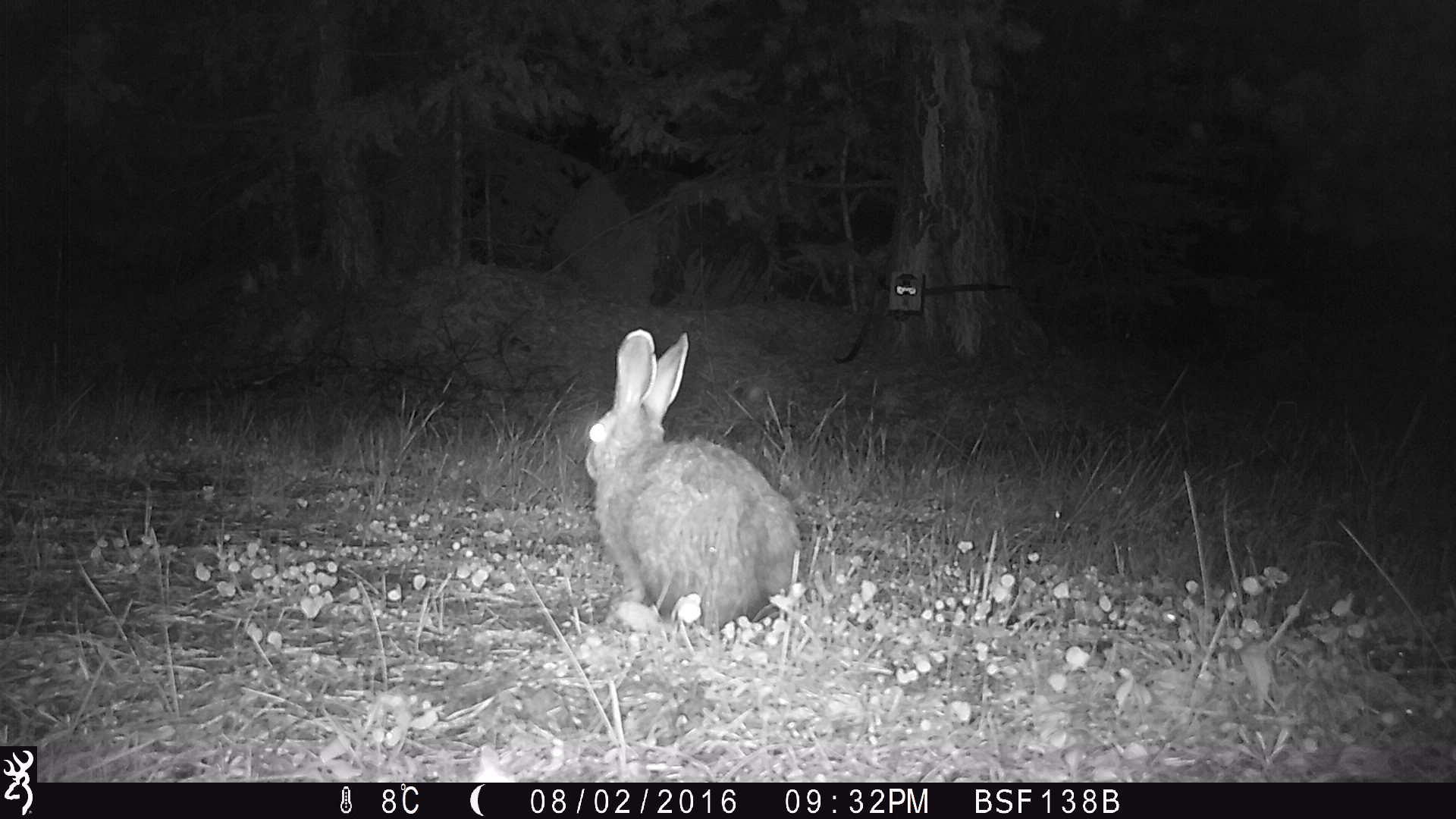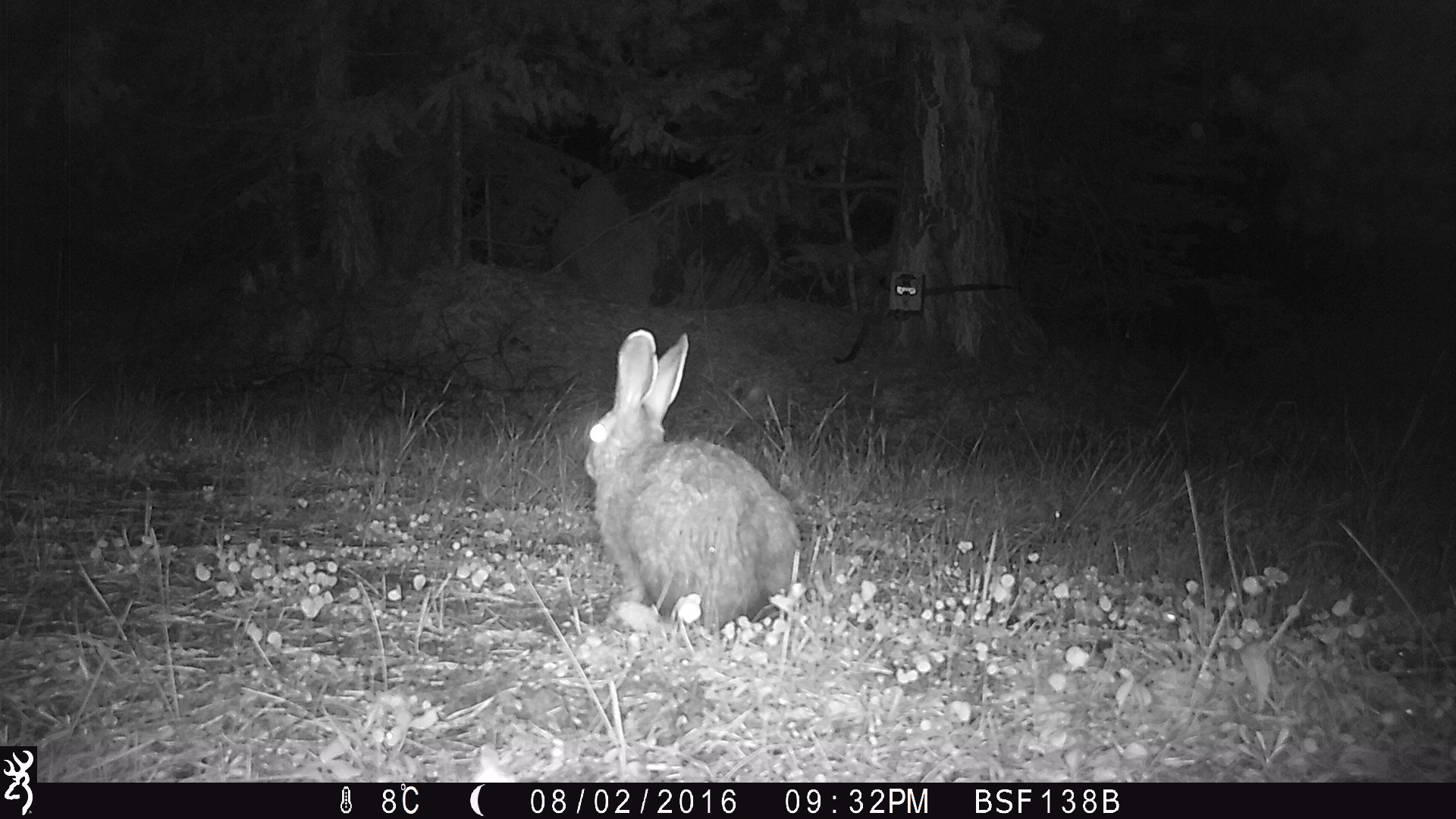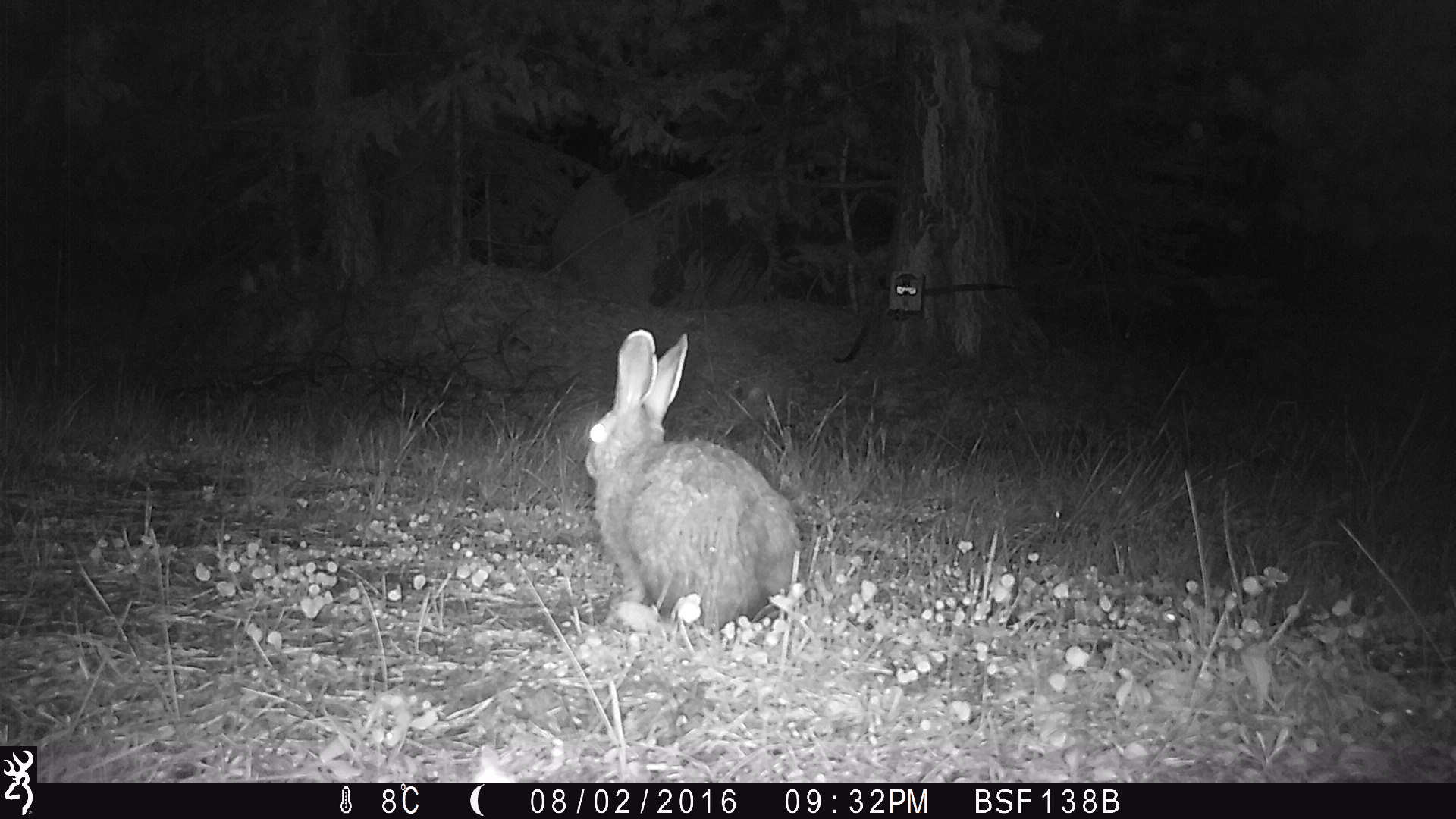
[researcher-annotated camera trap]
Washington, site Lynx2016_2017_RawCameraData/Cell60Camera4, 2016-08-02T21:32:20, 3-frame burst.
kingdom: Animalia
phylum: Chordata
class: Mammalia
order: Lagomorpha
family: Leporidae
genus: Lepus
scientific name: Lepus americanus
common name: snowshoe hare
Lepus americanus (snowshoe hare). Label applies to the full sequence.